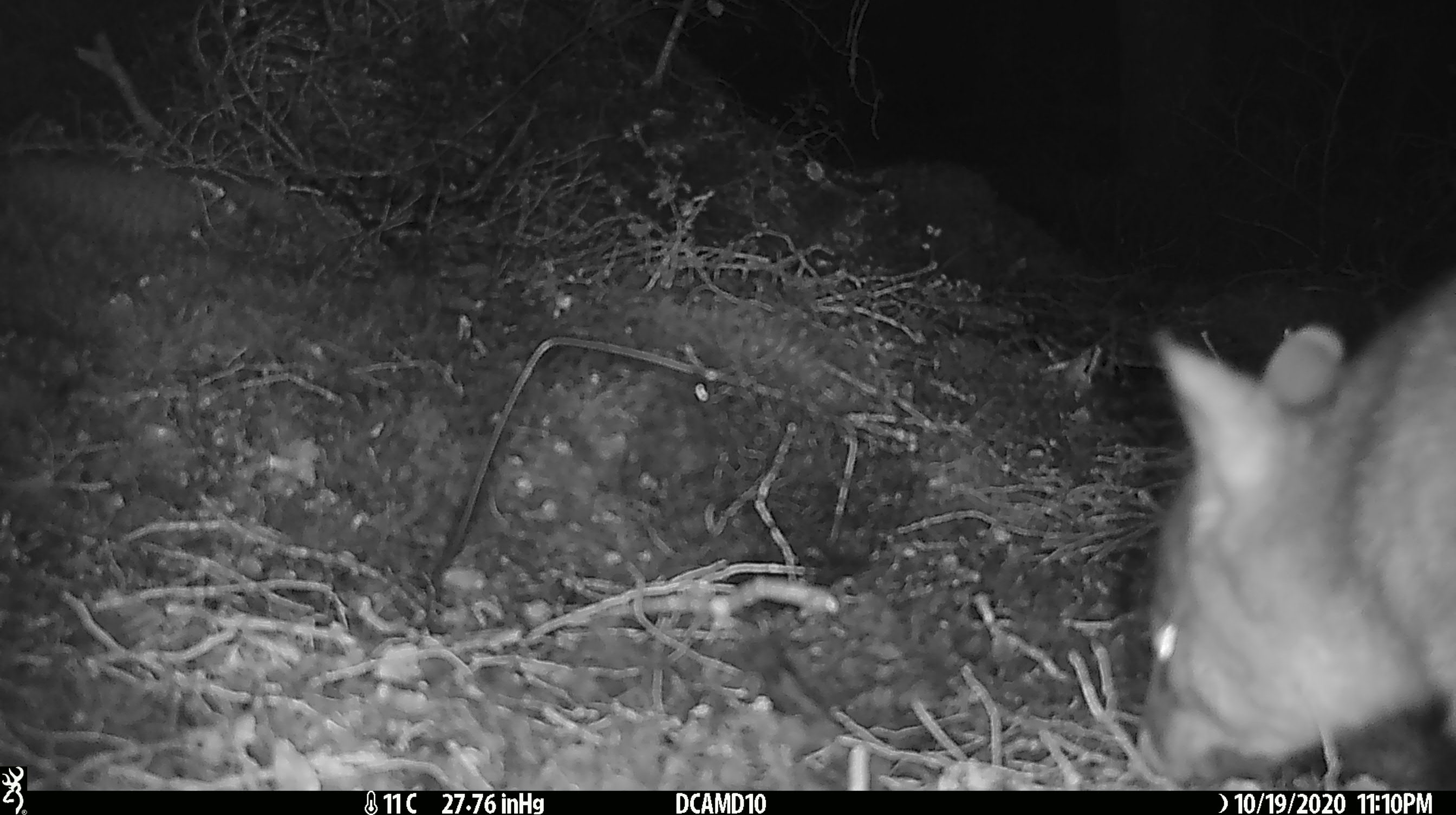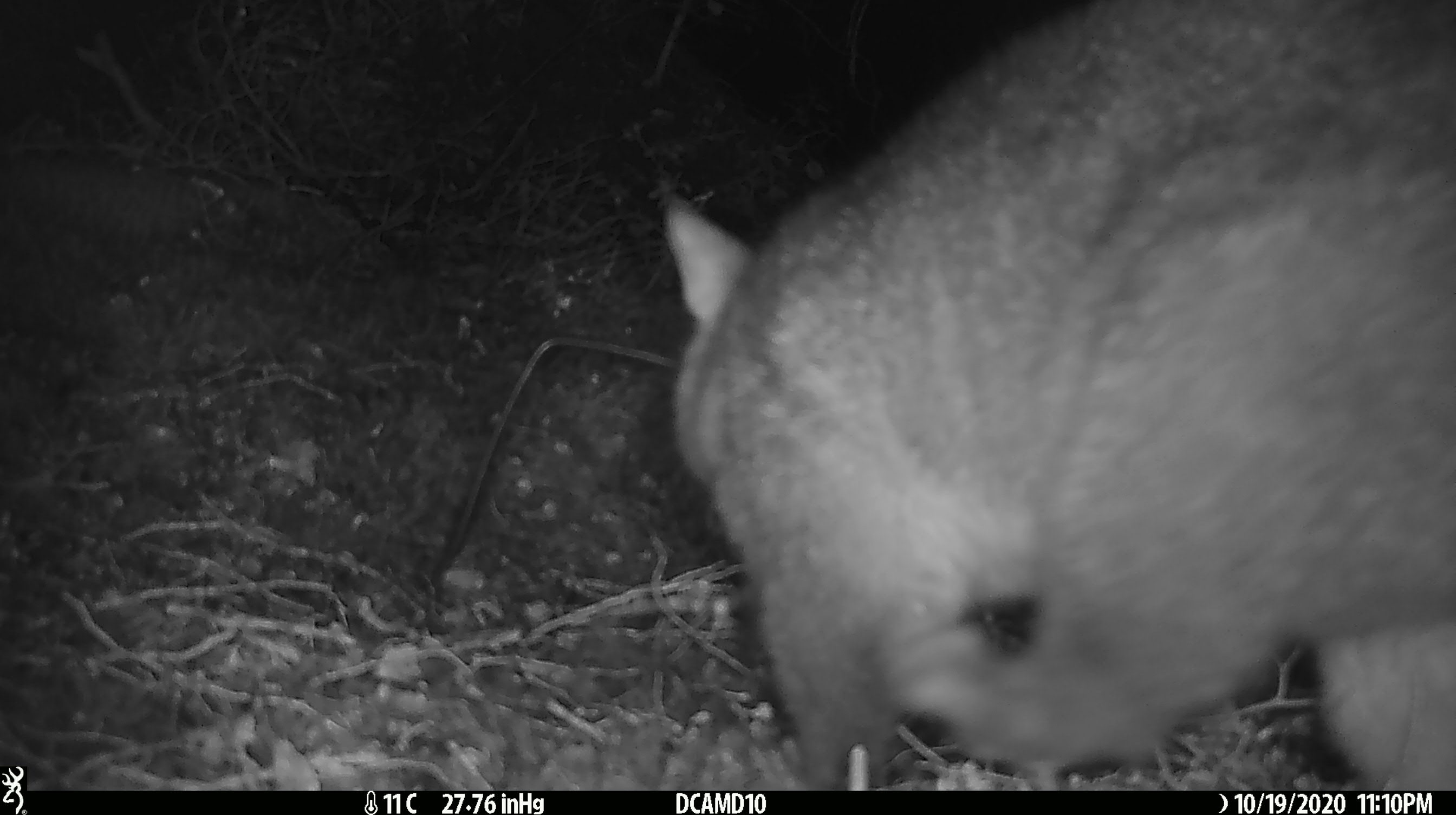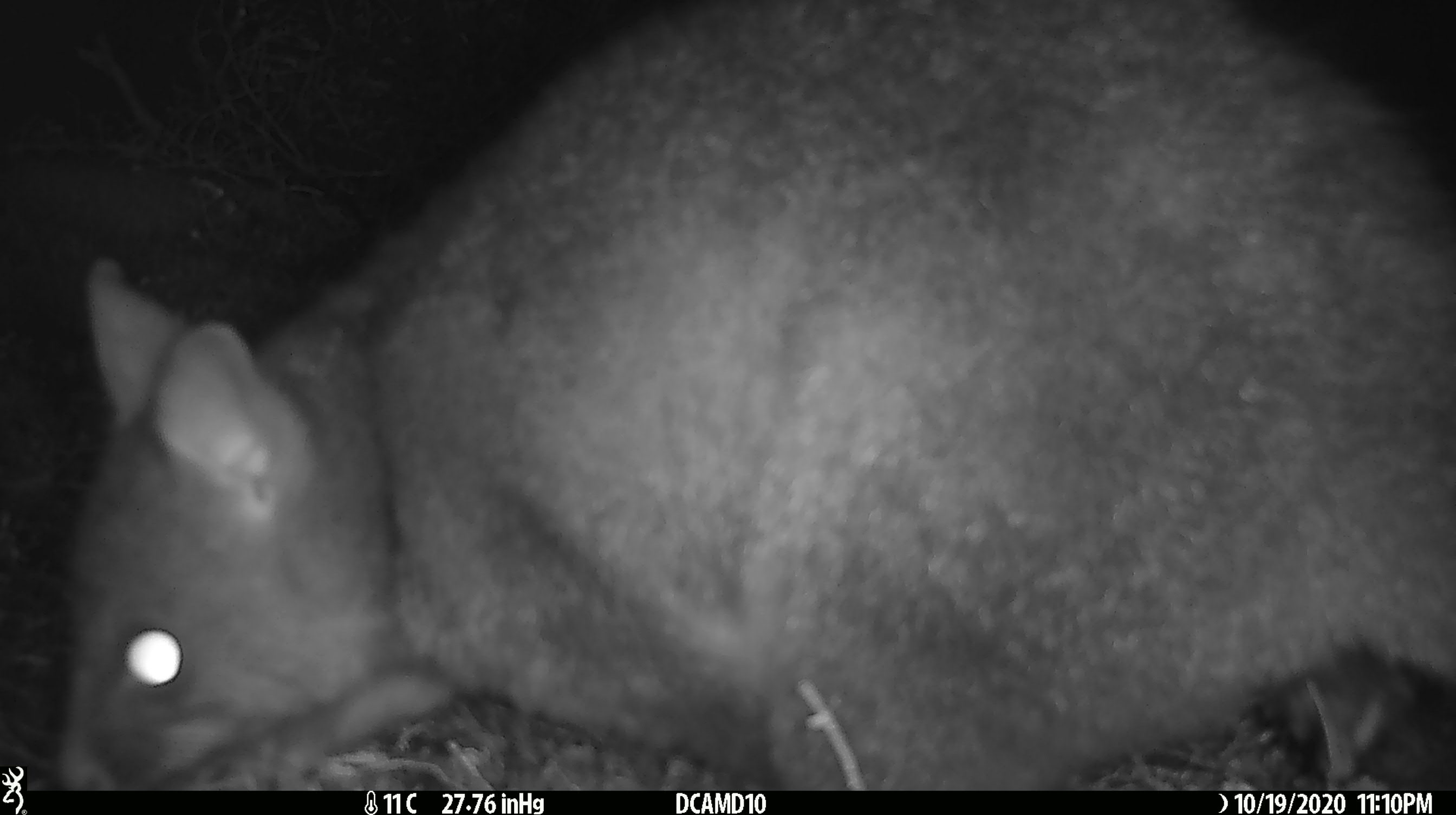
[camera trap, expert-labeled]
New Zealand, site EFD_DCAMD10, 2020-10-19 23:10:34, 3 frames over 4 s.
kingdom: Animalia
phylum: Chordata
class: Mammalia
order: Diprotodontia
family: Phalangeridae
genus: Trichosurus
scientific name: Trichosurus vulpecula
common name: common brushtail possum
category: possum